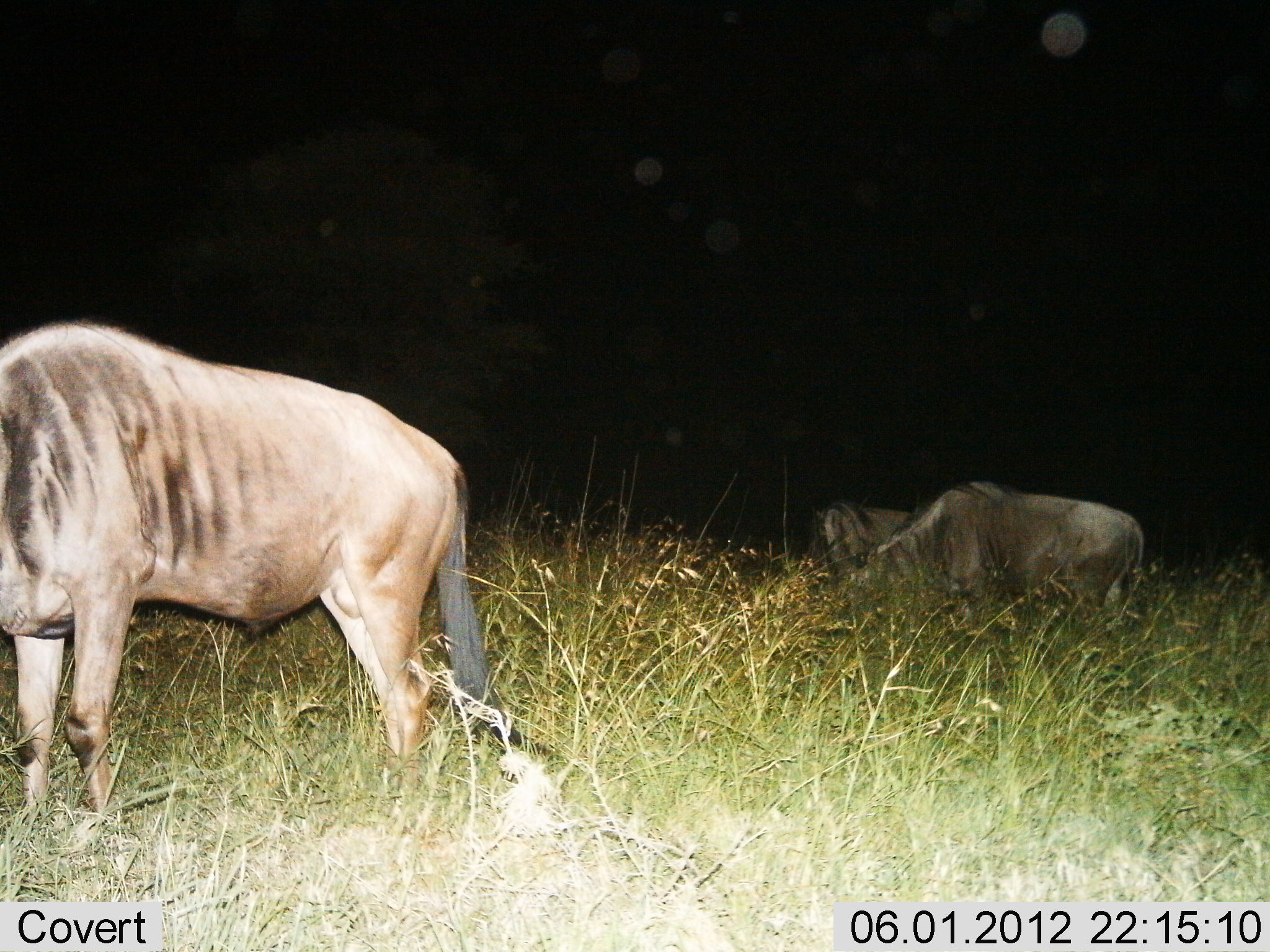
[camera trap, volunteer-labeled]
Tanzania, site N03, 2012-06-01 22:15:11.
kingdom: Animalia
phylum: Chordata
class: Mammalia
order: Artiodactyla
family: Bovidae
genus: Connochaetes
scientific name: Connochaetes taurinus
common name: blue wildebeest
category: wildebeest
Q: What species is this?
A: Wildebeest (blue wildebeest) (Connochaetes taurinus).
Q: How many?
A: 3.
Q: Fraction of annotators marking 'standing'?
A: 70%.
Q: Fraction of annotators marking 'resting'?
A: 40%.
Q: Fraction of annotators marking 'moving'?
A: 0%.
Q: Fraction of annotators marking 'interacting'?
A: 0%.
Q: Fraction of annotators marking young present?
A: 0%.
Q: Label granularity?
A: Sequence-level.